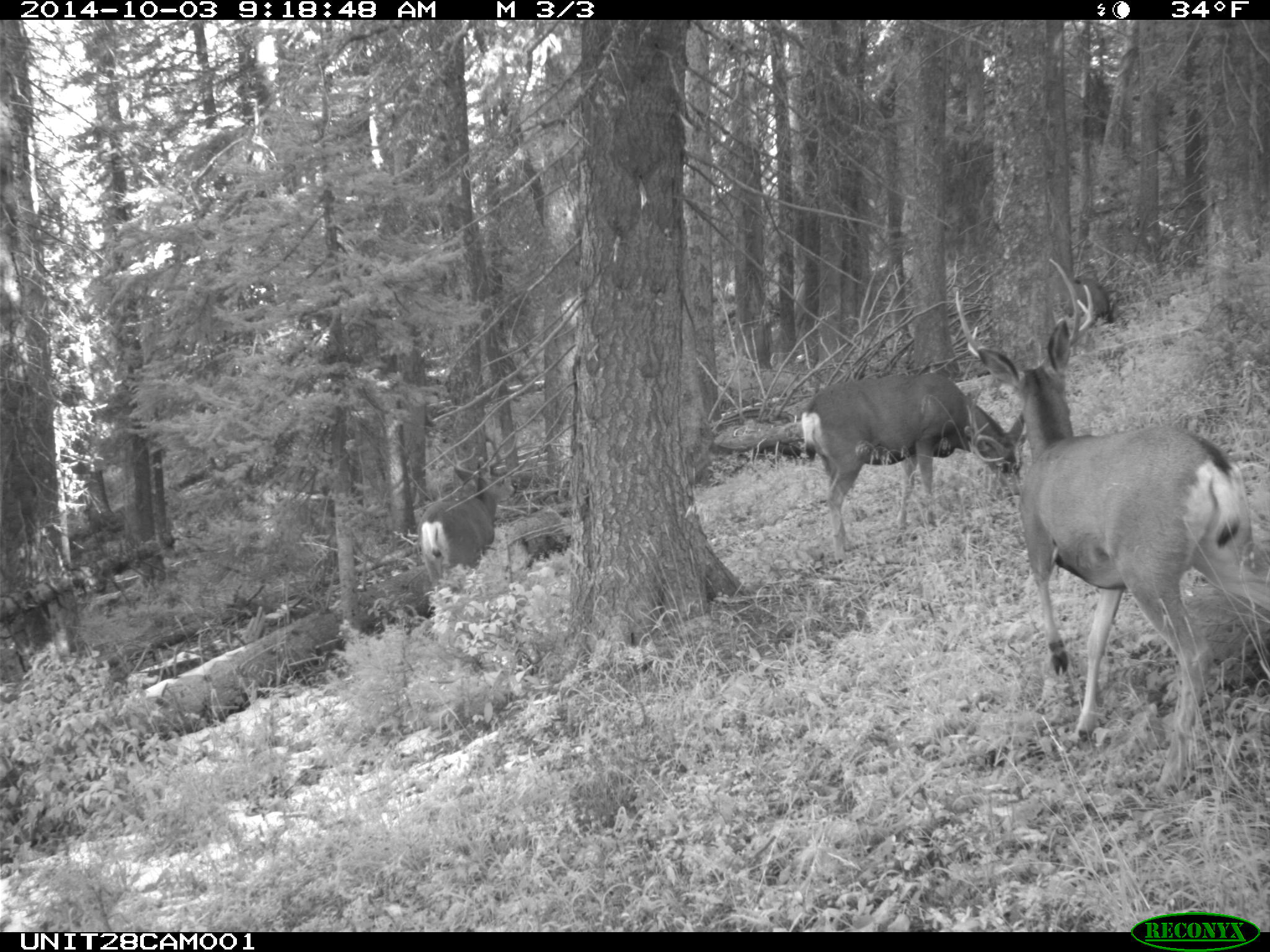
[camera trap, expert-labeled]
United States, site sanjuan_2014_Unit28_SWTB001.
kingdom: Animalia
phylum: Chordata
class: Mammalia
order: Artiodactyla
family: Cervidae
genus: Odocoileus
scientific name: Odocoileus hemionus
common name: mule deer